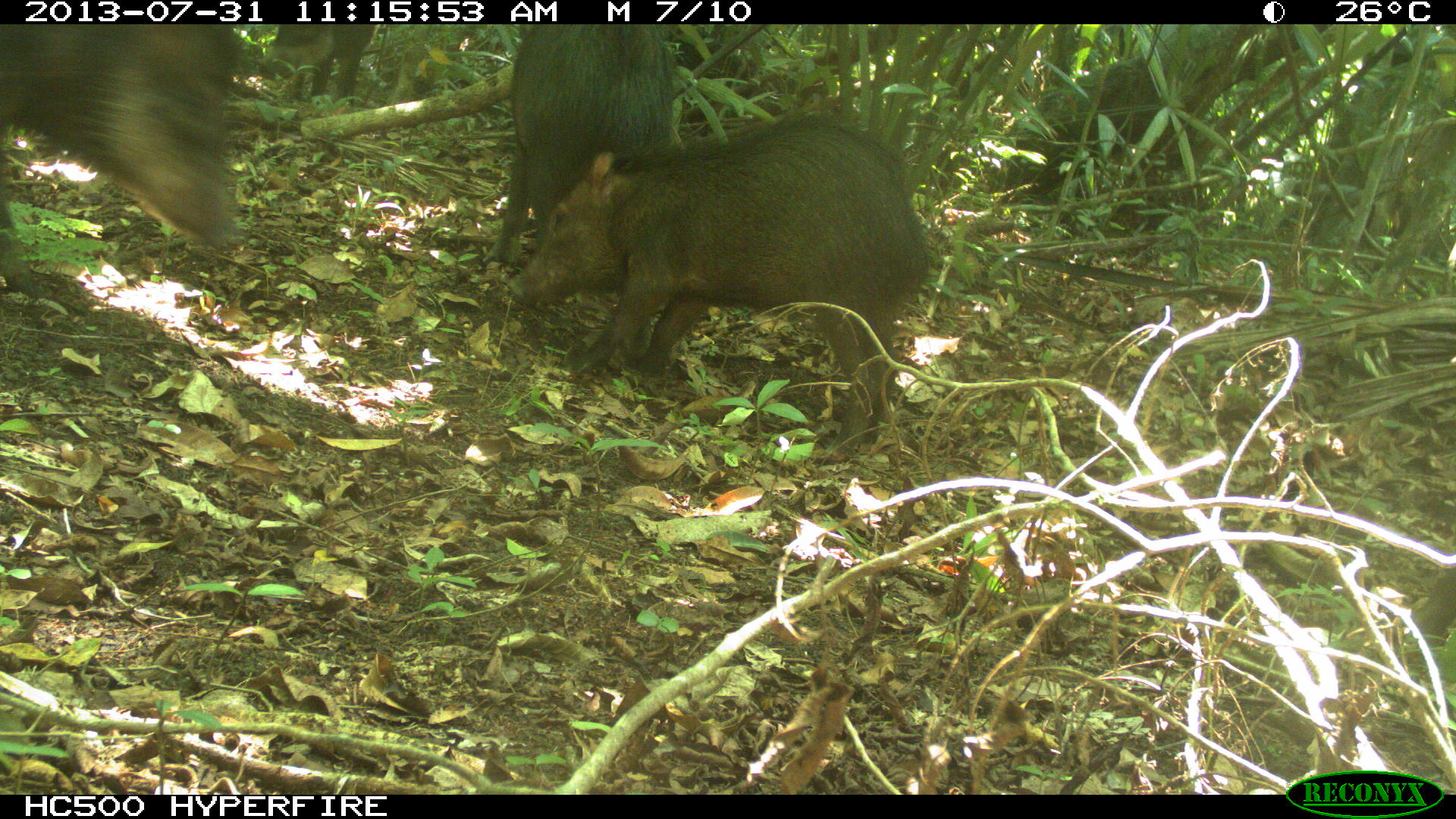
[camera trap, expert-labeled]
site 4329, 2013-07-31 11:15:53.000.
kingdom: Animalia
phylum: Chordata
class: Mammalia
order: Artiodactyla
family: Tayassuidae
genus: Tayassu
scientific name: Tayassu pecari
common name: white-lipped peccary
Tayassu pecari (white-lipped peccary), count 3.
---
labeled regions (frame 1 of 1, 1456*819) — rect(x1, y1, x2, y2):
tayassu pecari: rect(506, 114, 931, 462); rect(0, 22, 237, 252); rect(480, 25, 679, 267); rect(253, 23, 375, 107)